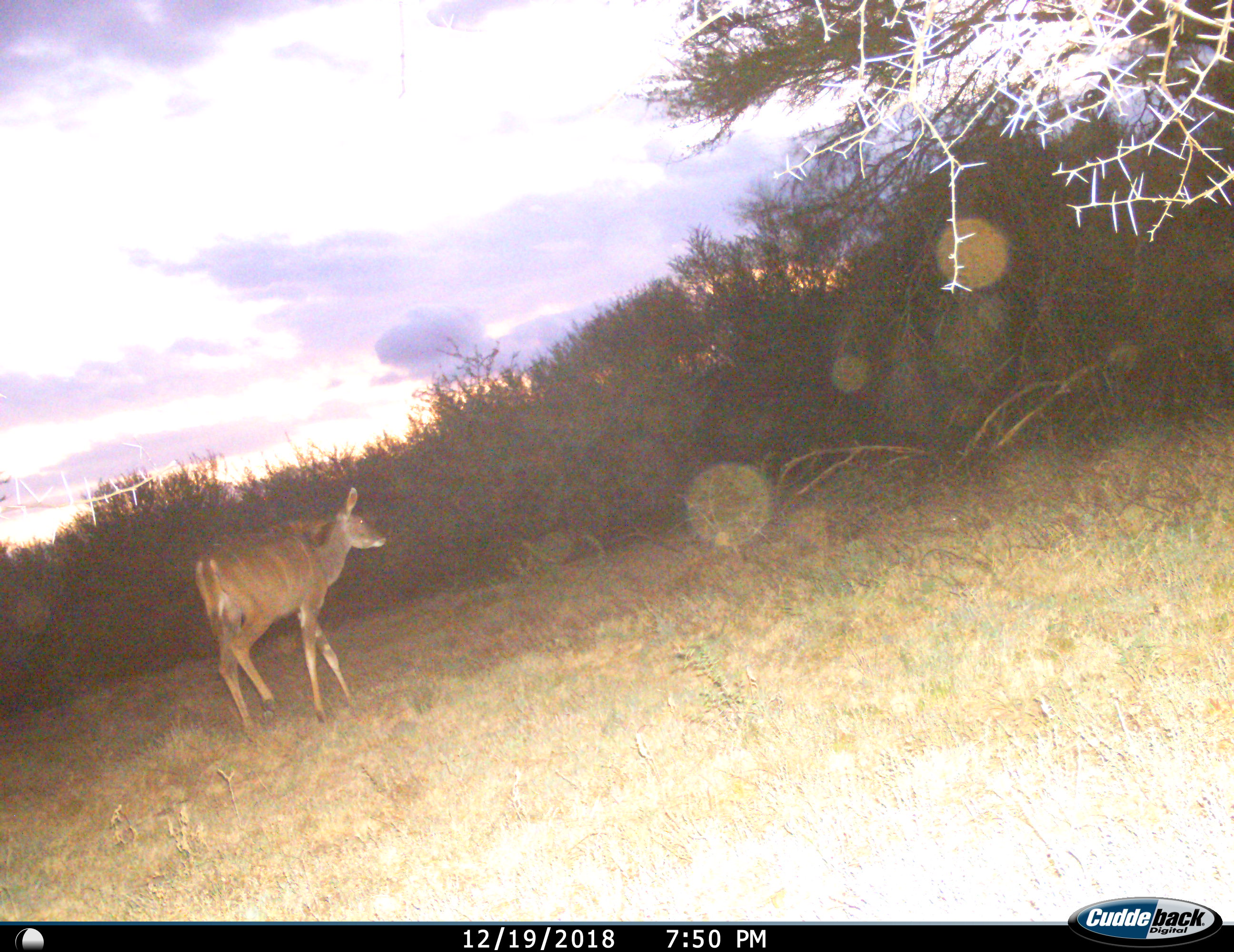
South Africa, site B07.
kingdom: Animalia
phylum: Chordata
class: Mammalia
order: Artiodactyla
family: Bovidae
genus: Tragelaphus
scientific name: Tragelaphus strepsiceros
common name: greater kudu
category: kudu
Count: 1.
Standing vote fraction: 0%.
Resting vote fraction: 0%.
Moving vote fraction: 100%.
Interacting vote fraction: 0%.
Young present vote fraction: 0%.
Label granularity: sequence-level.